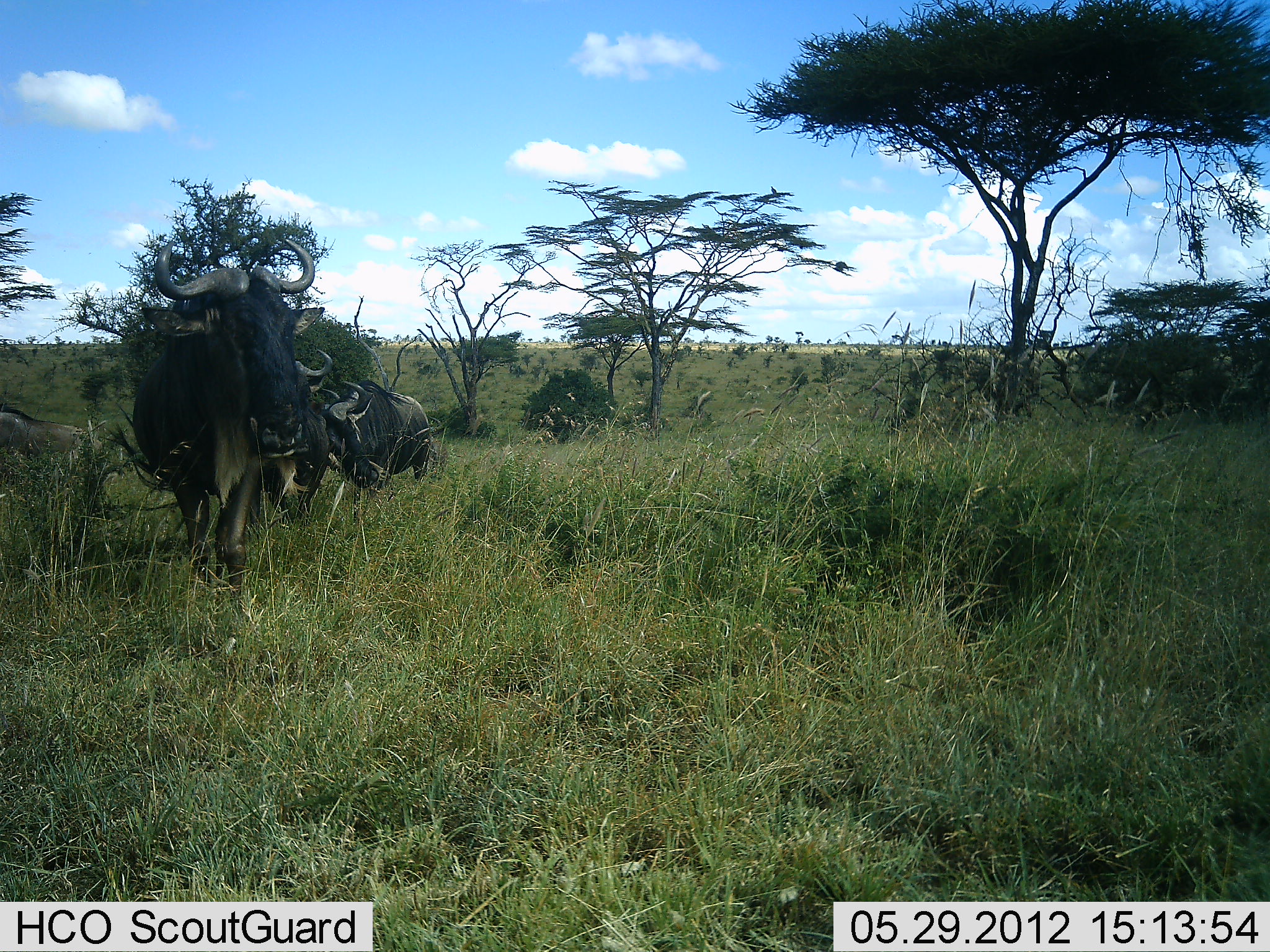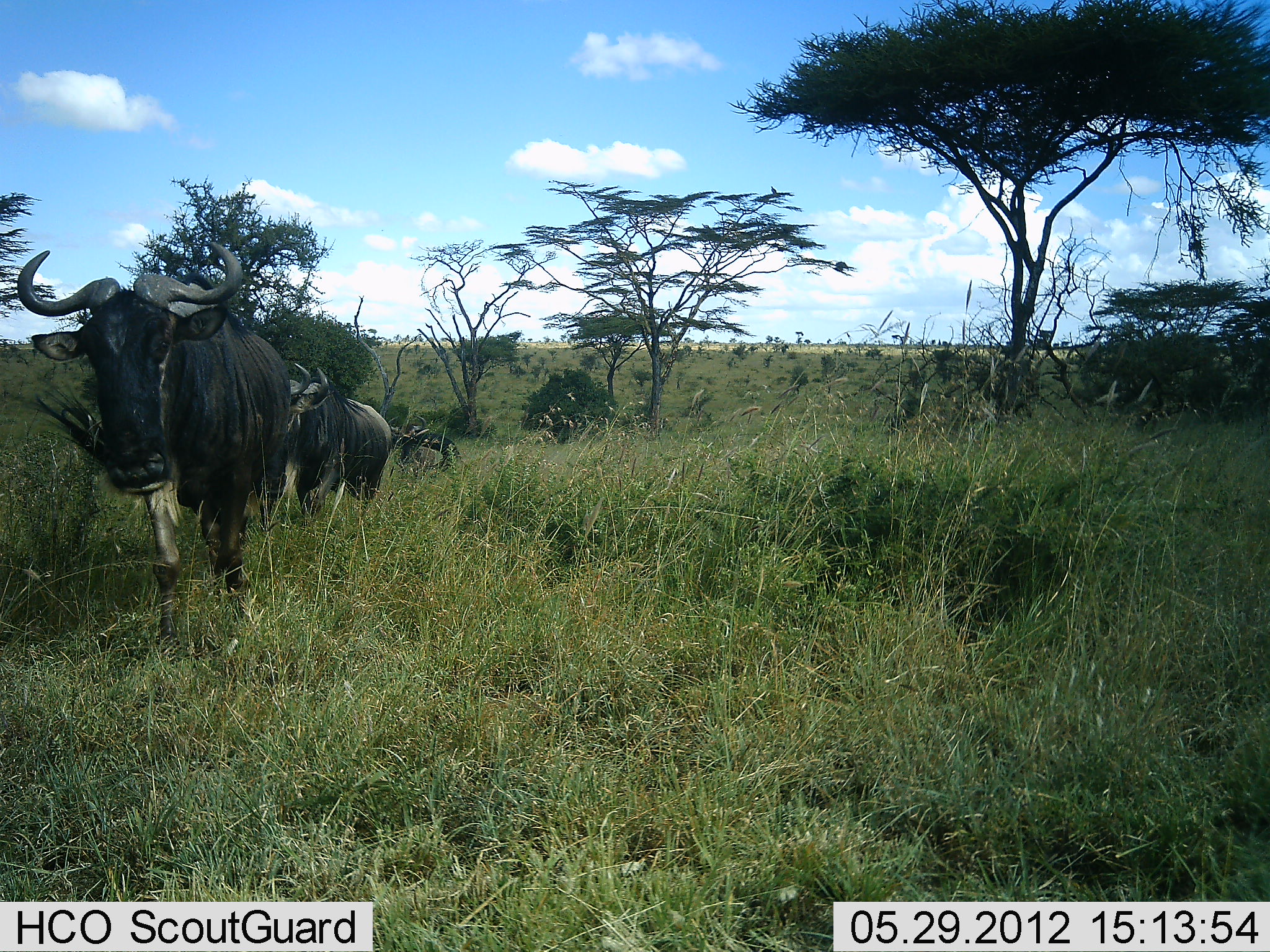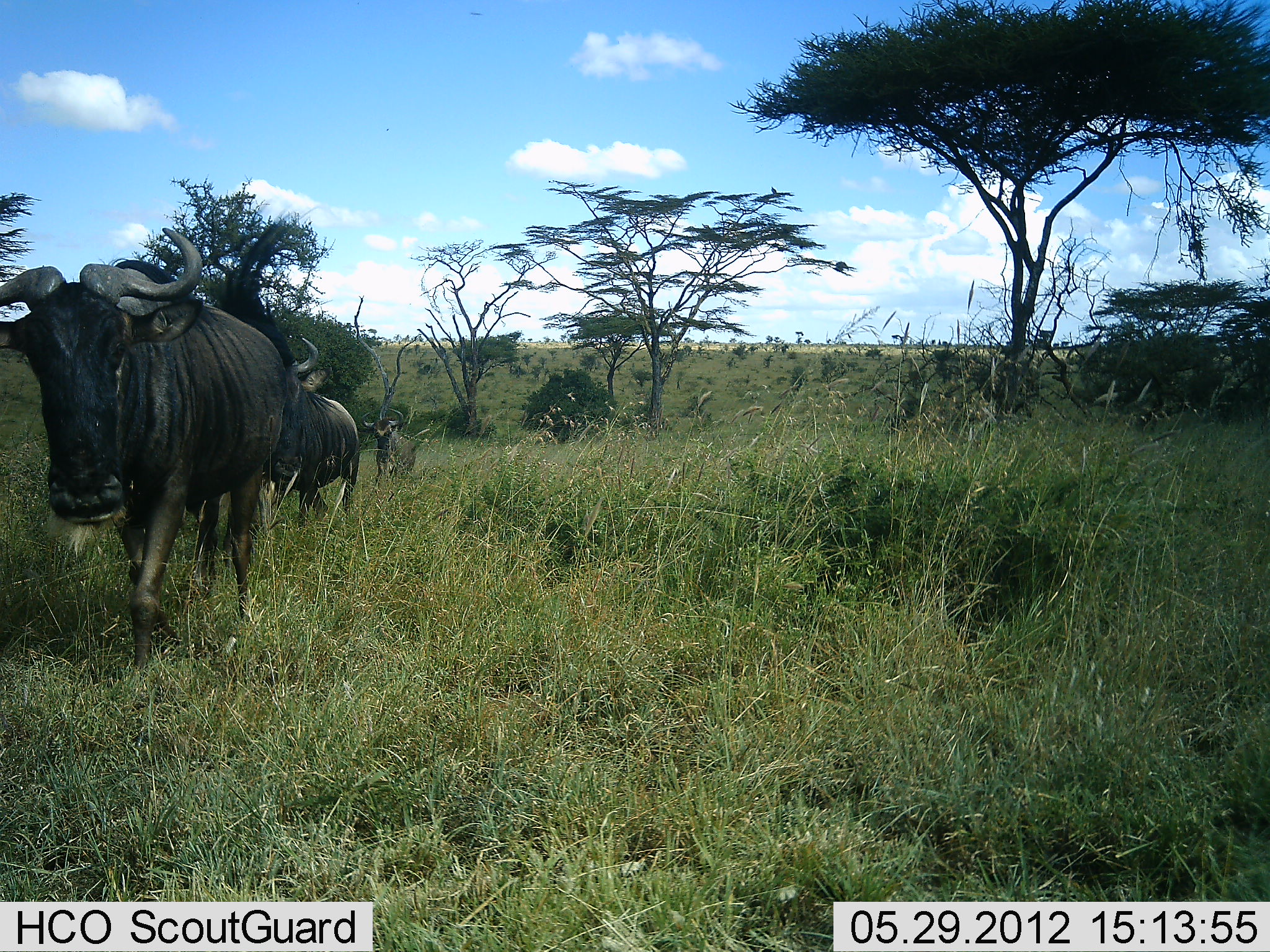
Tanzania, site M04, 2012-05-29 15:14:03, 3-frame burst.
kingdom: Animalia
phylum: Chordata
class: Mammalia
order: Artiodactyla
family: Bovidae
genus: Connochaetes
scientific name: Connochaetes taurinus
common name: blue wildebeest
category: wildebeest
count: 3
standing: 0%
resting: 0%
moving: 100%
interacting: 0%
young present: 10%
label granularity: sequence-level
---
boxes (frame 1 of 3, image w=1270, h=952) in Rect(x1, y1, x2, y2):
animal: Rect(101, 235, 316, 613); Rect(312, 380, 432, 526); Rect(248, 347, 331, 547); Rect(0, 406, 103, 485); Rect(420, 415, 444, 483)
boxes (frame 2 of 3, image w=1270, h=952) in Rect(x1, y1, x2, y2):
animal: Rect(16, 238, 292, 664); Rect(283, 366, 392, 519); Rect(238, 363, 313, 545); Rect(389, 413, 461, 481)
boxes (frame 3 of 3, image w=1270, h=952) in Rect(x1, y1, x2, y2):
animal: Rect(0, 226, 287, 687); Rect(249, 337, 359, 531); Rect(355, 408, 418, 485)